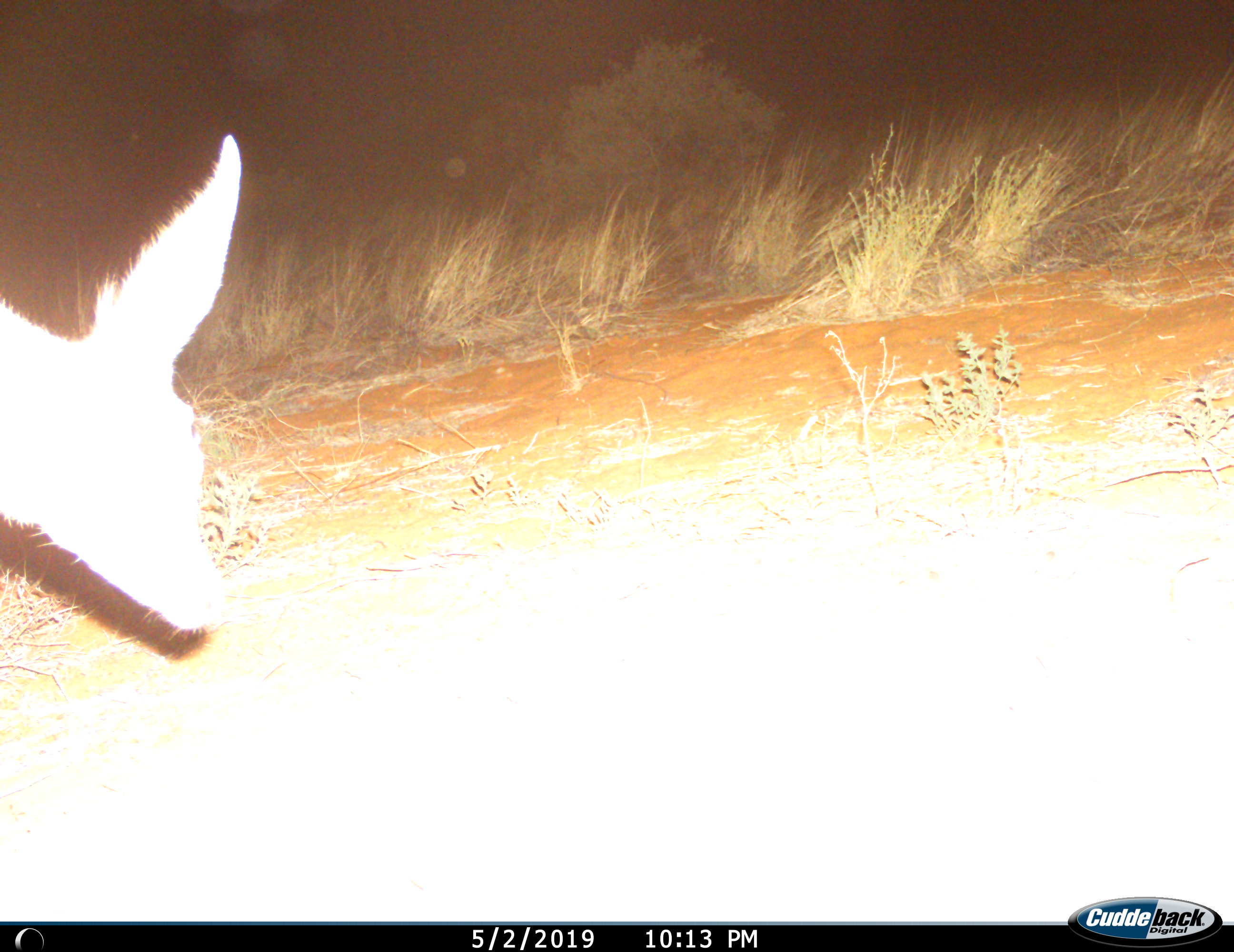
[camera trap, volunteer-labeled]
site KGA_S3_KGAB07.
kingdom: Animalia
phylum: Chordata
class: Mammalia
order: Artiodactyla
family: Bovidae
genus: Raphicerus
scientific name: Raphicerus campestris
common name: steenbok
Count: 1.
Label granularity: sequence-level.